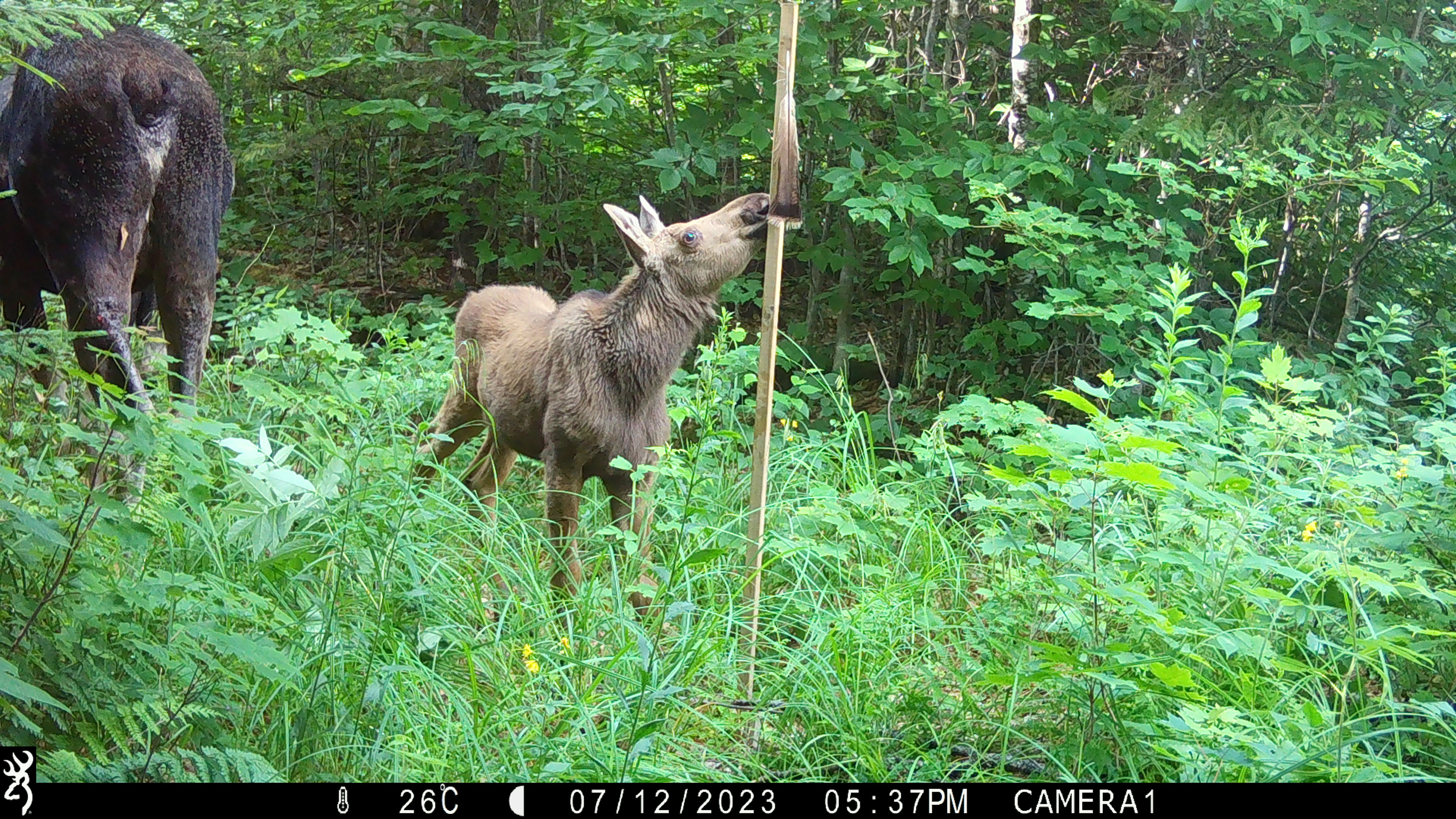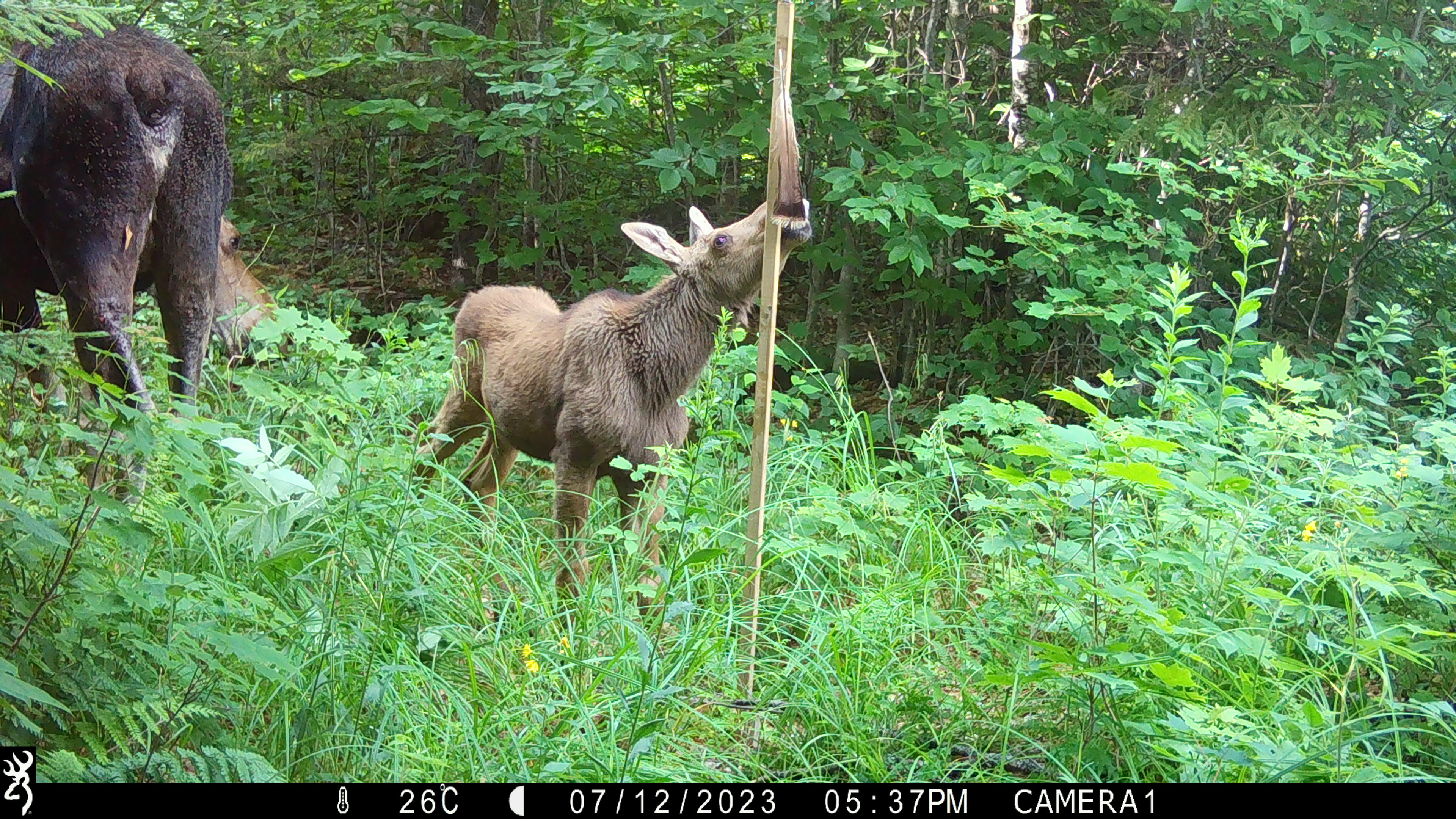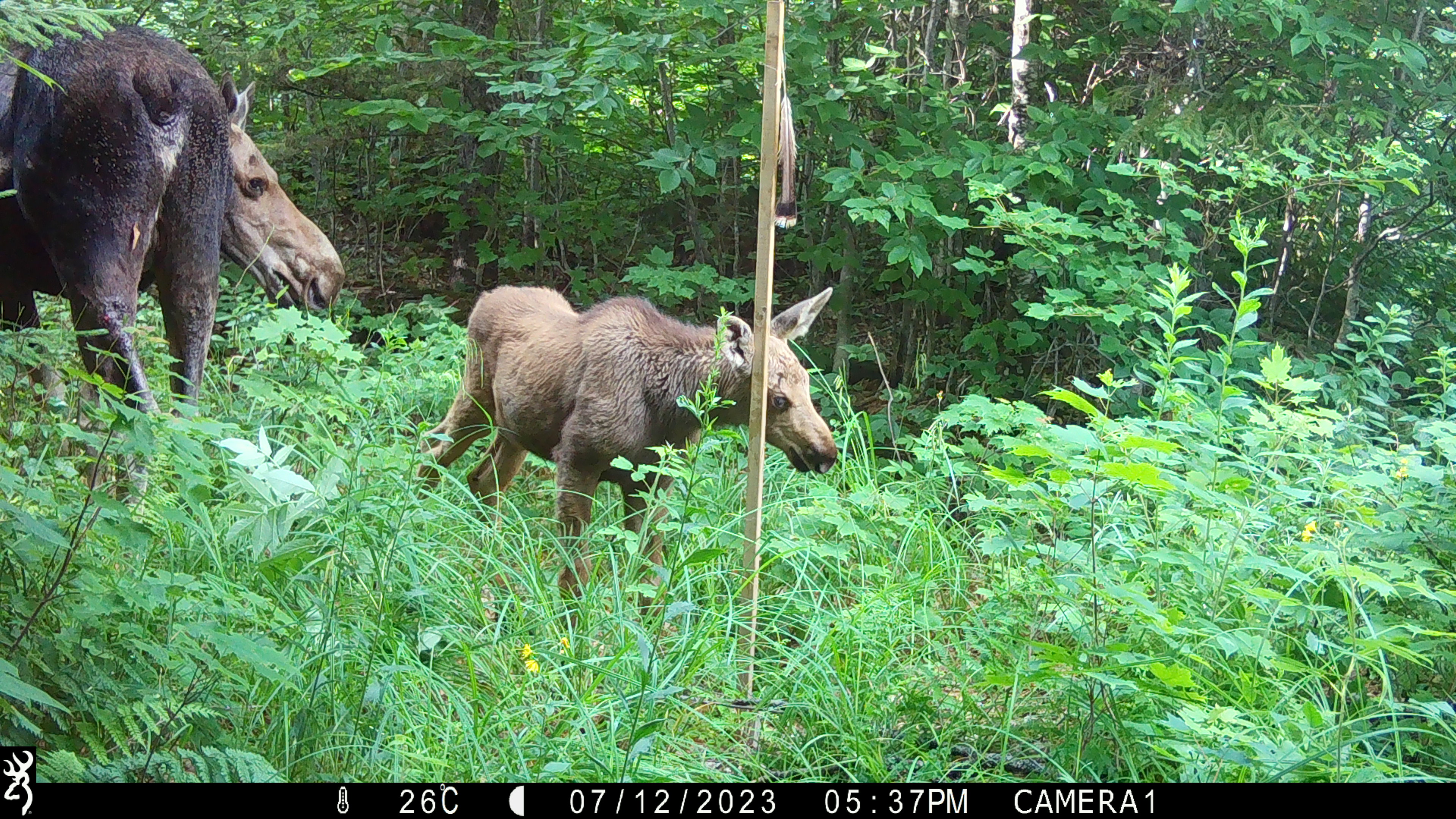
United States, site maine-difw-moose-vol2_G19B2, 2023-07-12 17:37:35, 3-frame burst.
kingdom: Animalia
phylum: Chordata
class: Mammalia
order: Artiodactyla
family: Cervidae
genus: Alces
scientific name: Alces alces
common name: moose